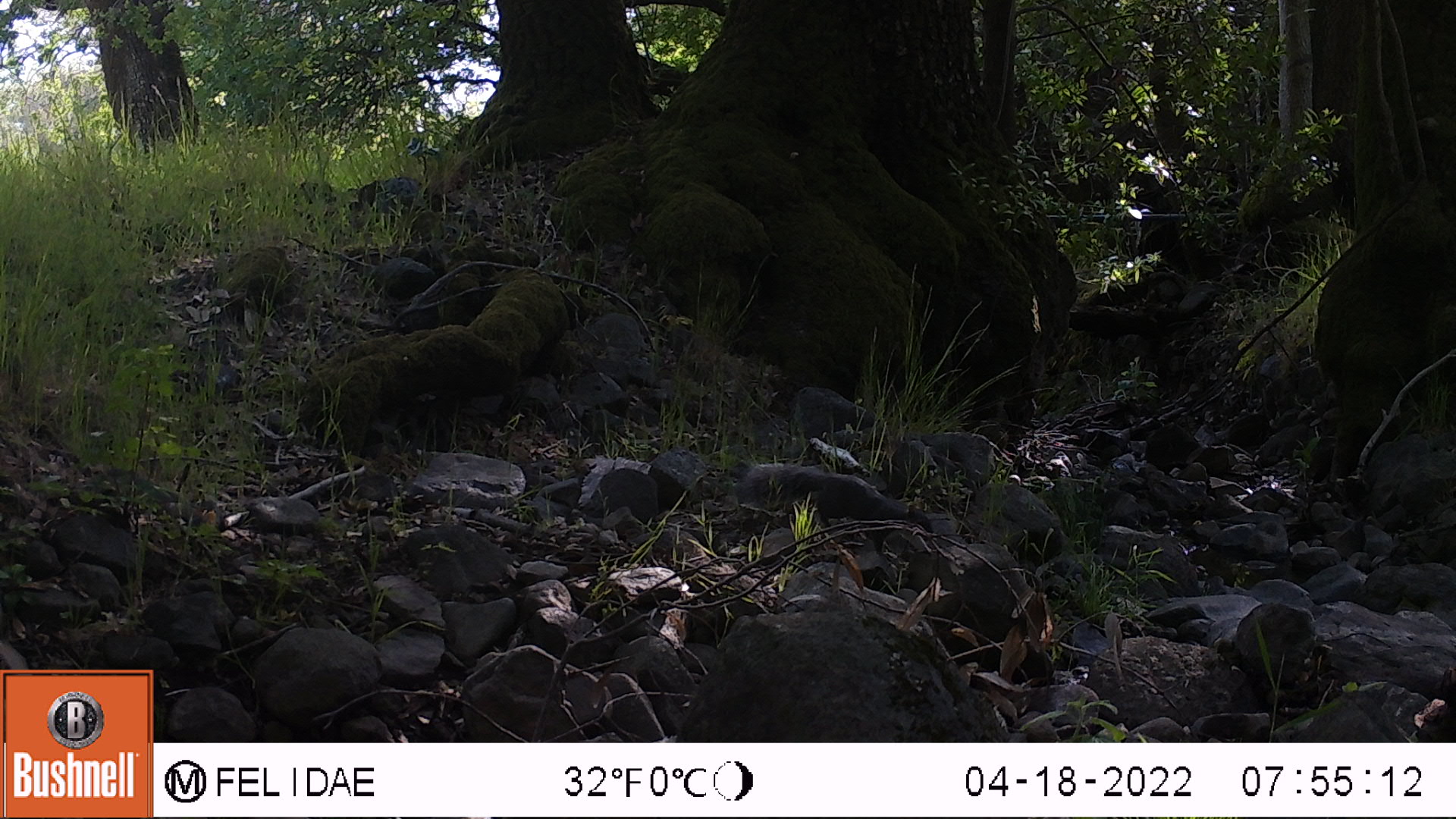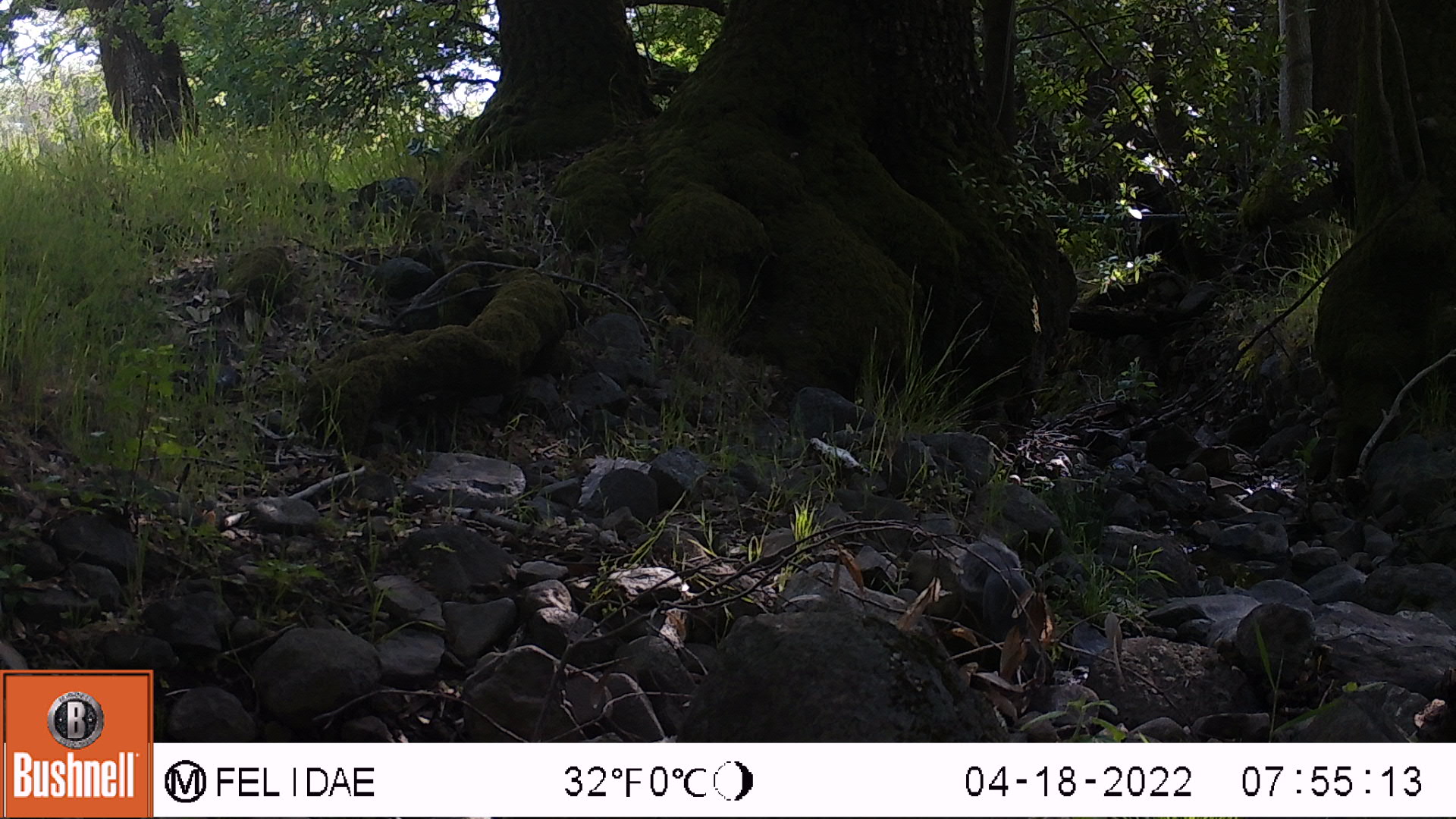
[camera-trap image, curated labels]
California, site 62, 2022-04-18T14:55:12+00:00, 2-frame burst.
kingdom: Animalia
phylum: Chordata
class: Mammalia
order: Rodentia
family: Sciuridae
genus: Sciurus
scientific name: Sciurus griseus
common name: western gray squirrel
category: western grey squirrel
Western grey squirrel (western gray squirrel) (Sciurus griseus).